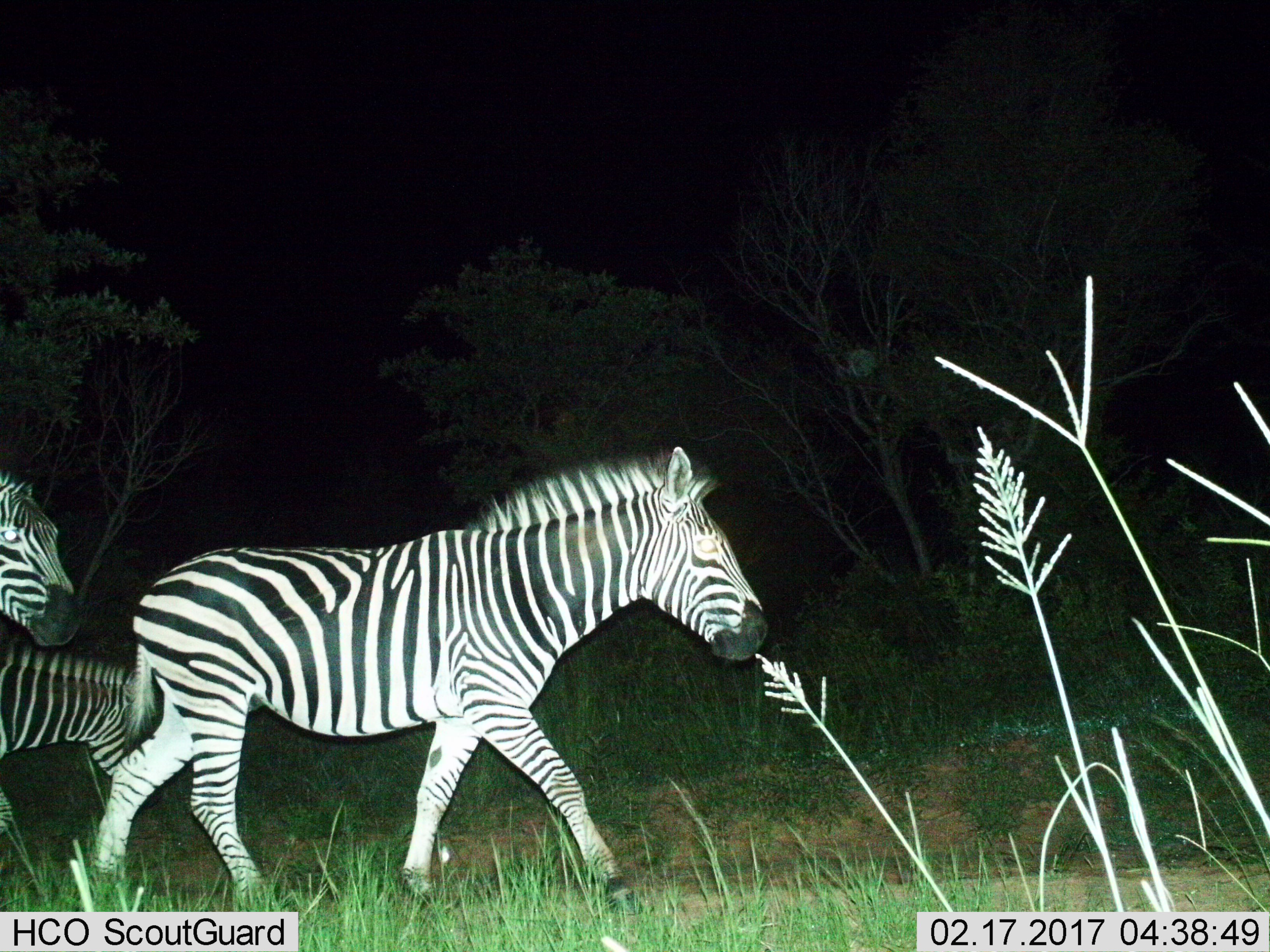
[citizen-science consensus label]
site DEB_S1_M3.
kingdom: Animalia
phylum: Chordata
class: Mammalia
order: Perissodactyla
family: Equidae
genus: Equus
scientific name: Equus quagga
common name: plains zebra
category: zebraplains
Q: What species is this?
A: Zebraplains (plains zebra) (Equus quagga).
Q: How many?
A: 3.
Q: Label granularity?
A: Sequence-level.